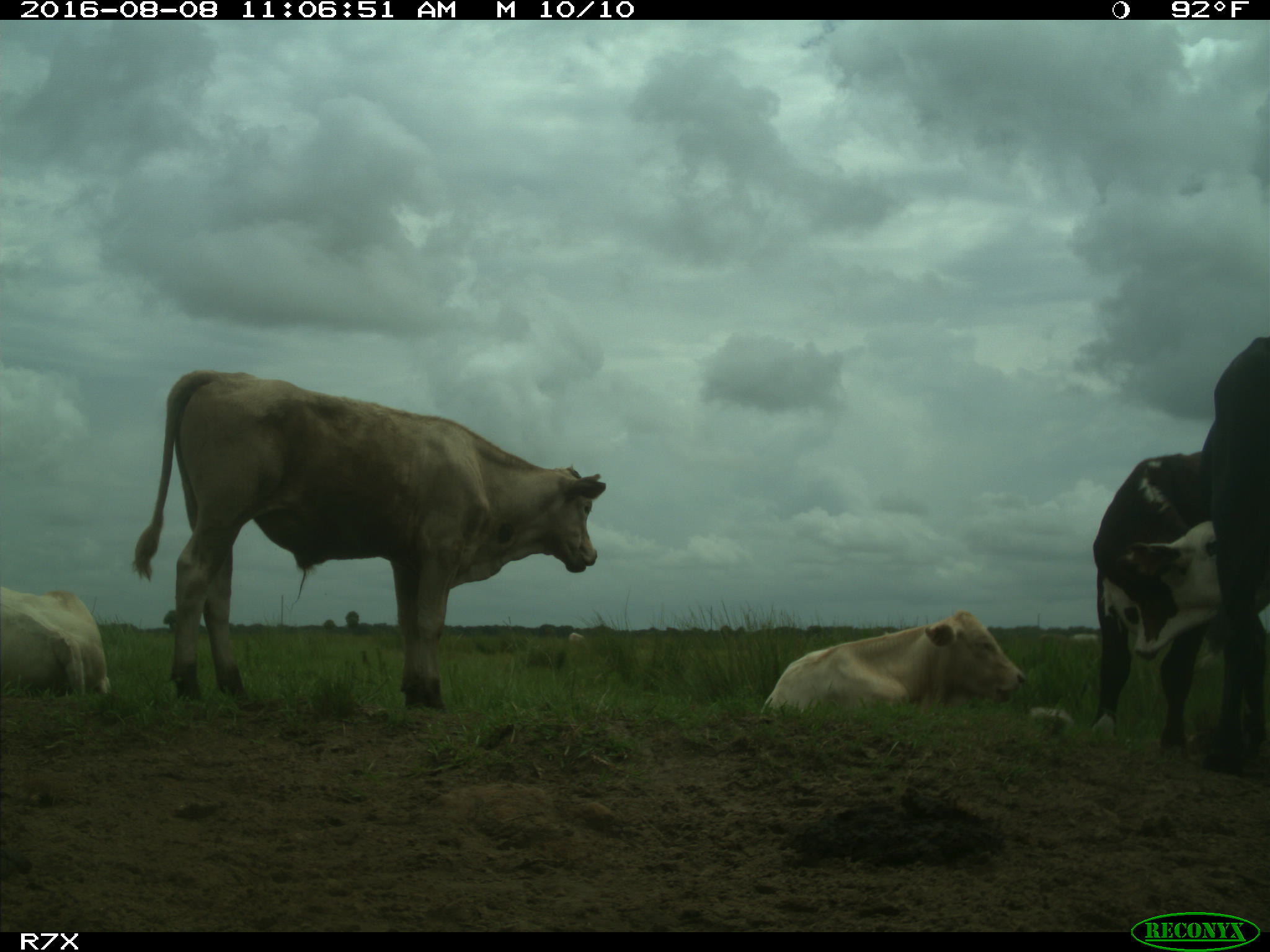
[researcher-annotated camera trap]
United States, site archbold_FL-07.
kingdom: Animalia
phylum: Chordata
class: Mammalia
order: Artiodactyla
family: Bovidae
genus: Bos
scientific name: Bos taurus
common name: domestic cow